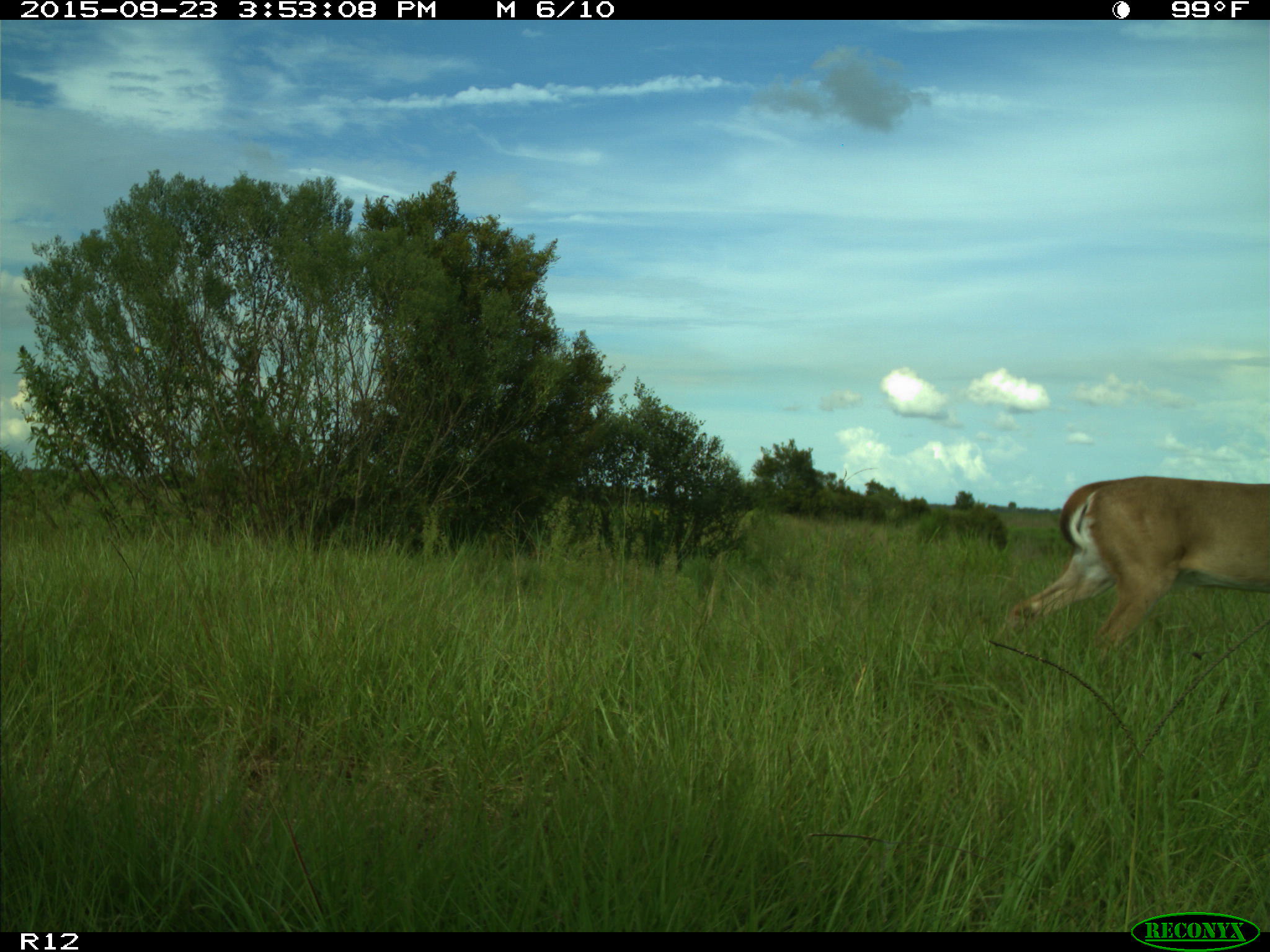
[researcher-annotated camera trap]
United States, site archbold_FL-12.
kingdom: Animalia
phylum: Chordata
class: Mammalia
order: Artiodactyla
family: Cervidae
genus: Odocoileus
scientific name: Odocoileus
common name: deer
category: unidentified deer